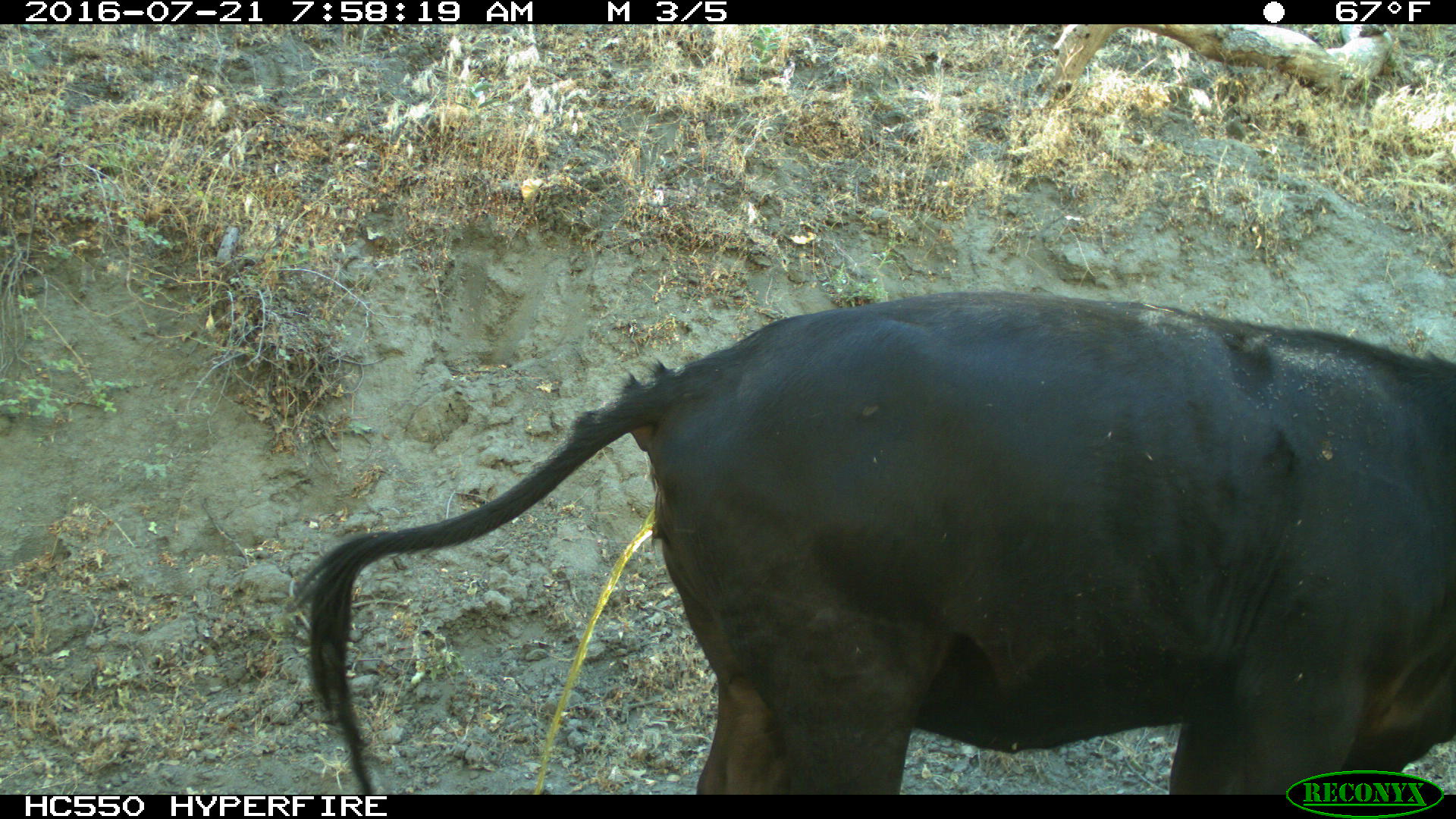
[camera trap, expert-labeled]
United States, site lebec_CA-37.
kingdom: Animalia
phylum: Chordata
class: Mammalia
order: Artiodactyla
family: Bovidae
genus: Bos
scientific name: Bos taurus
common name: domestic cow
Bos taurus (domestic cow).